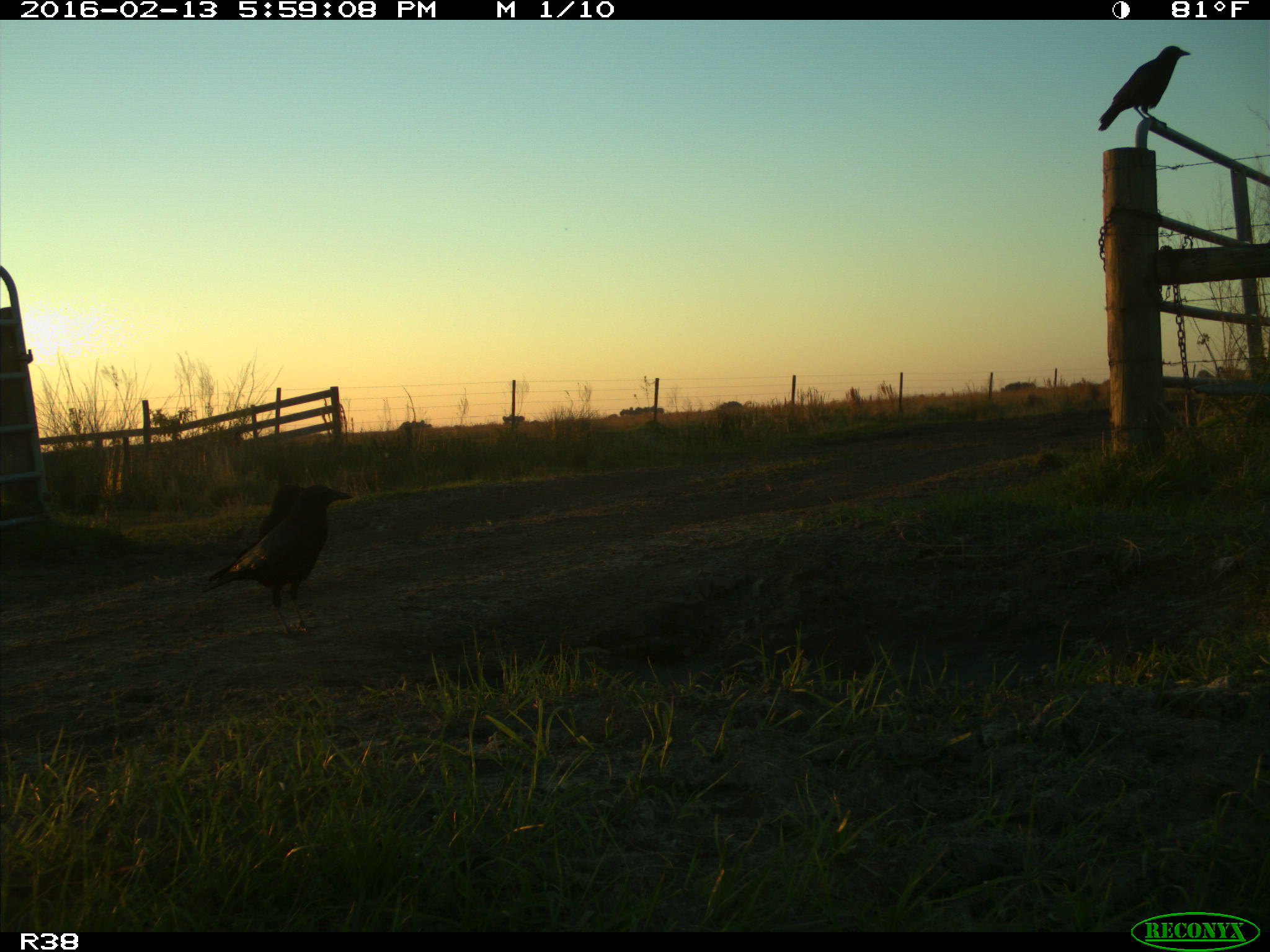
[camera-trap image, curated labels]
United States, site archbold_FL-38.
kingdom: Animalia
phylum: Chordata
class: Aves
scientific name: Aves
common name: birds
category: unidentified bird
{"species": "unidentified bird (birds) (Aves)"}